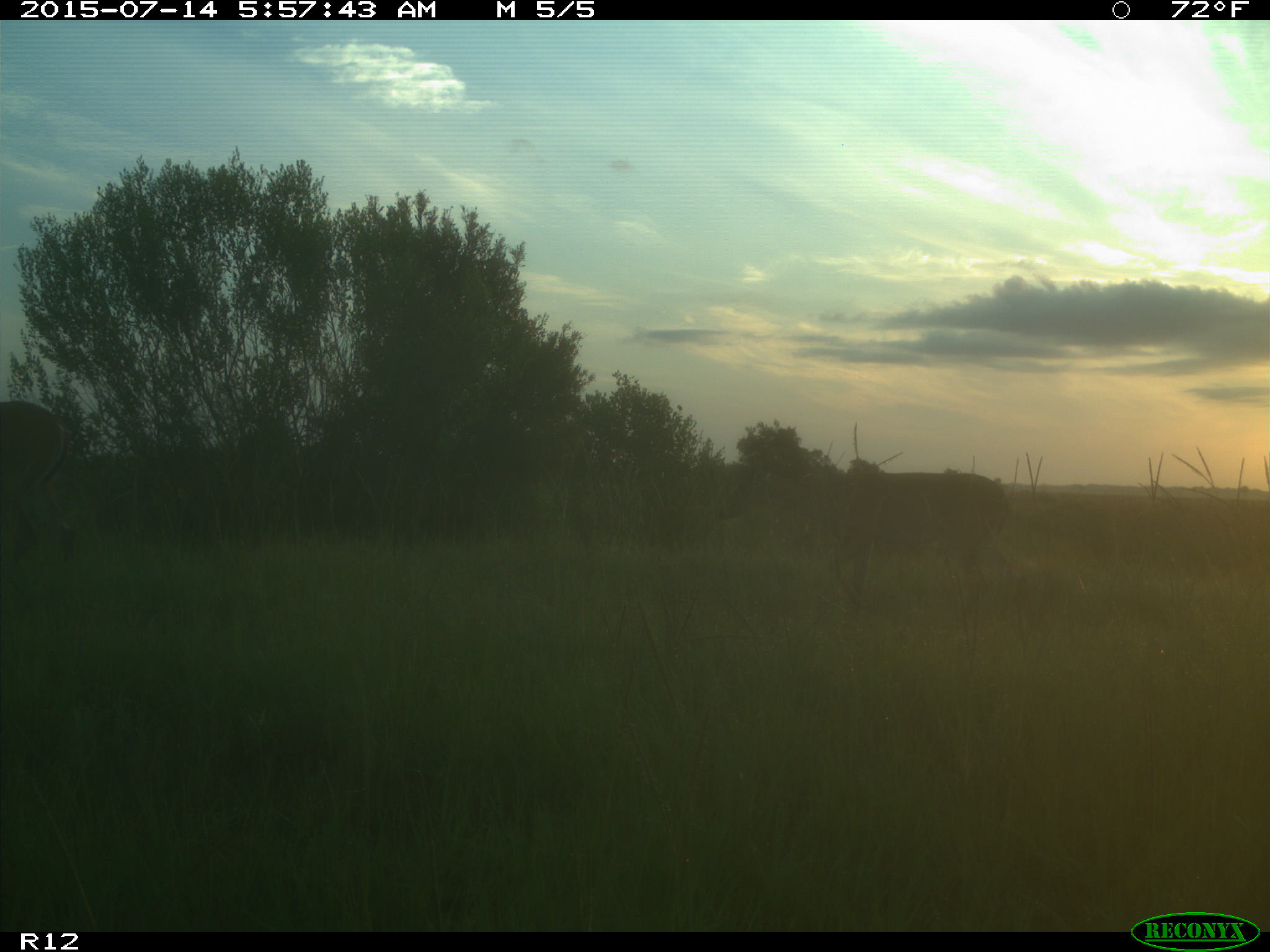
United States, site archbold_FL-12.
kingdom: Animalia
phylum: Chordata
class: Mammalia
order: Artiodactyla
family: Cervidae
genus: Odocoileus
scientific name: Odocoileus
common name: deer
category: unidentified deer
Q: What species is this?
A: Unidentified deer (deer) (Odocoileus).